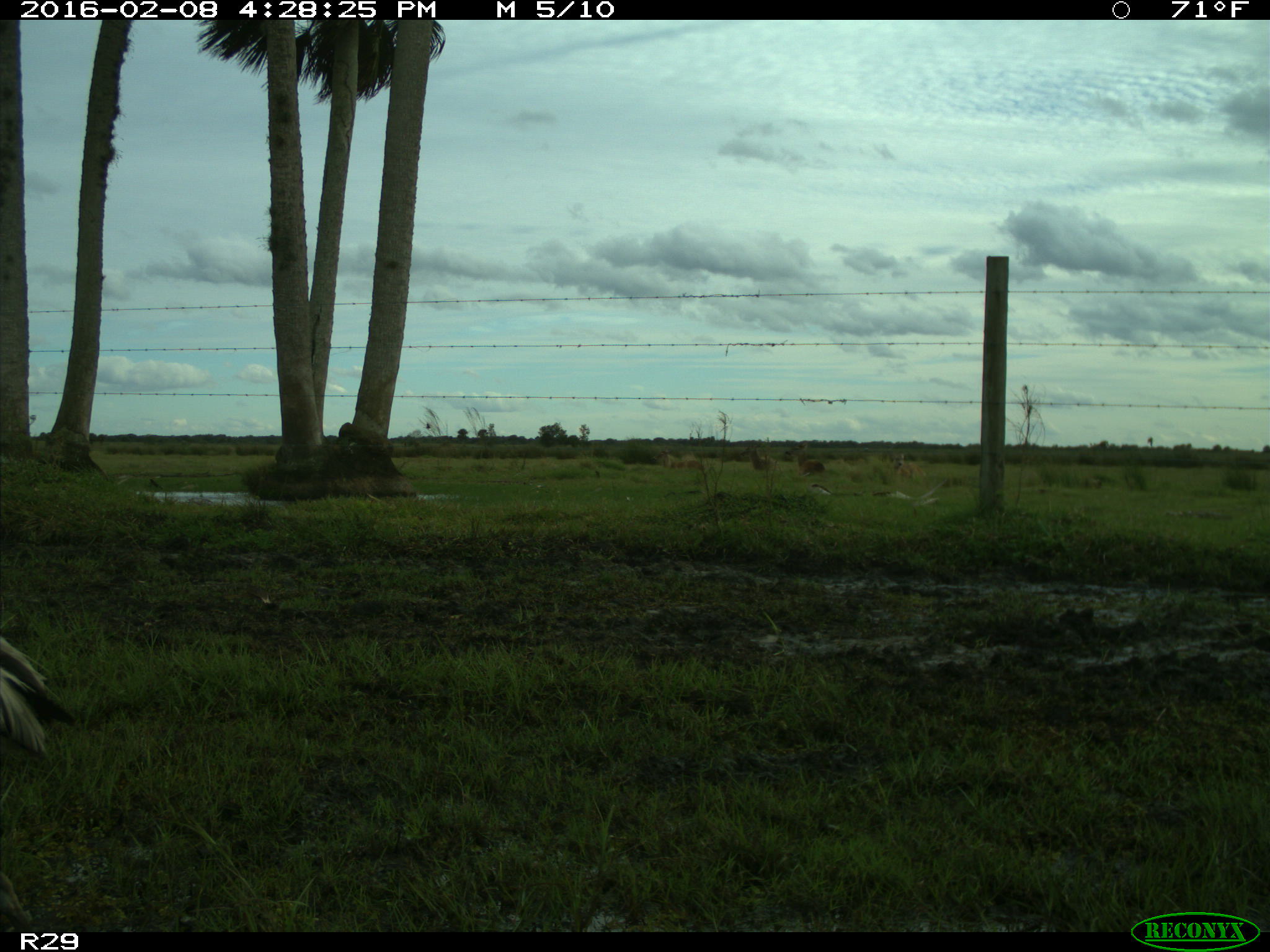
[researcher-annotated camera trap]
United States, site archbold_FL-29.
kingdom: Animalia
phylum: Chordata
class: Mammalia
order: Artiodactyla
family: Cervidae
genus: Odocoileus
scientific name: Odocoileus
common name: deer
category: unidentified deer